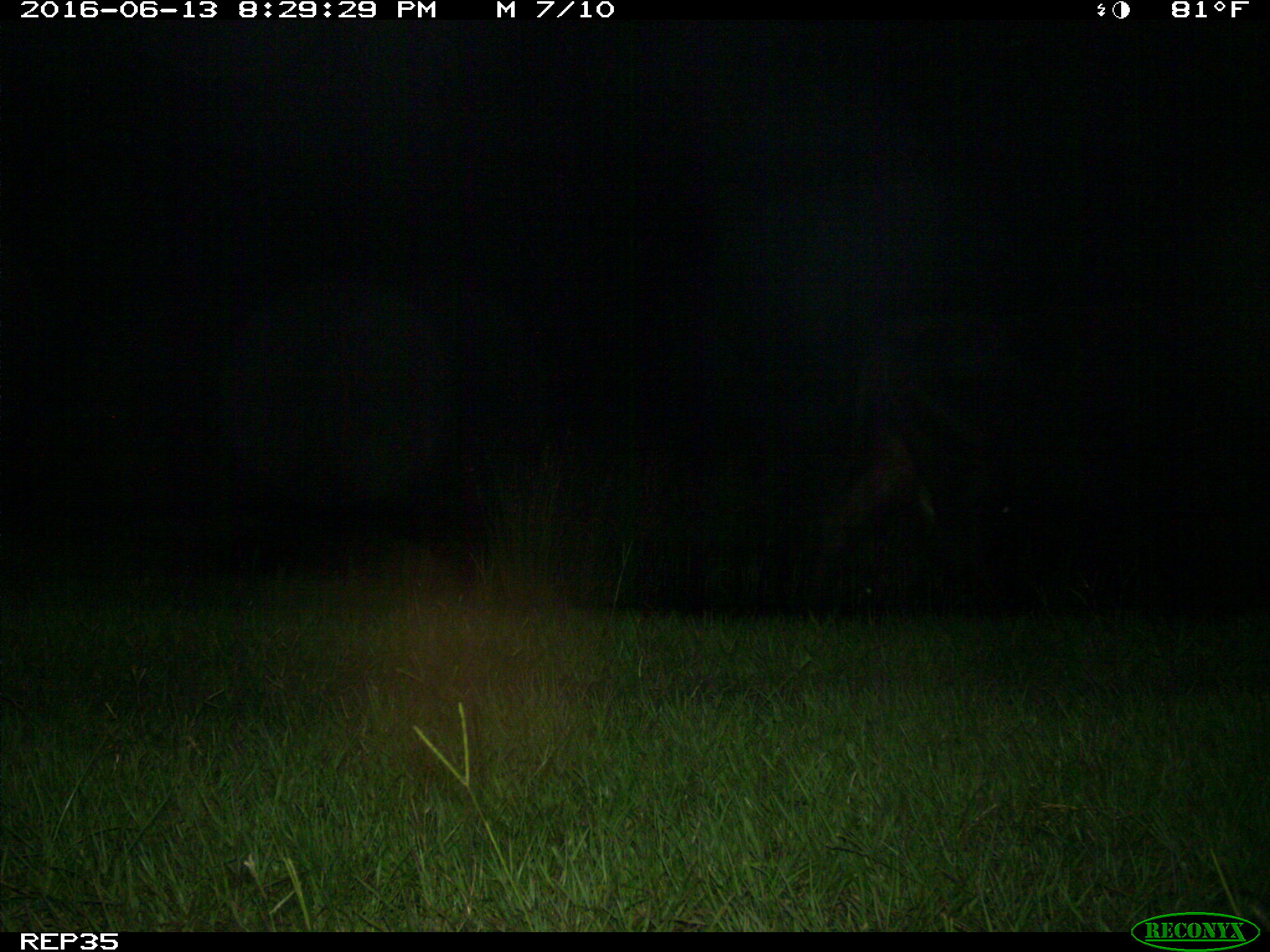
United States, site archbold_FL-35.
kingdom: Animalia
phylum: Chordata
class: Mammalia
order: Artiodactyla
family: Bovidae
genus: Bos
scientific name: Bos taurus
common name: domestic cow